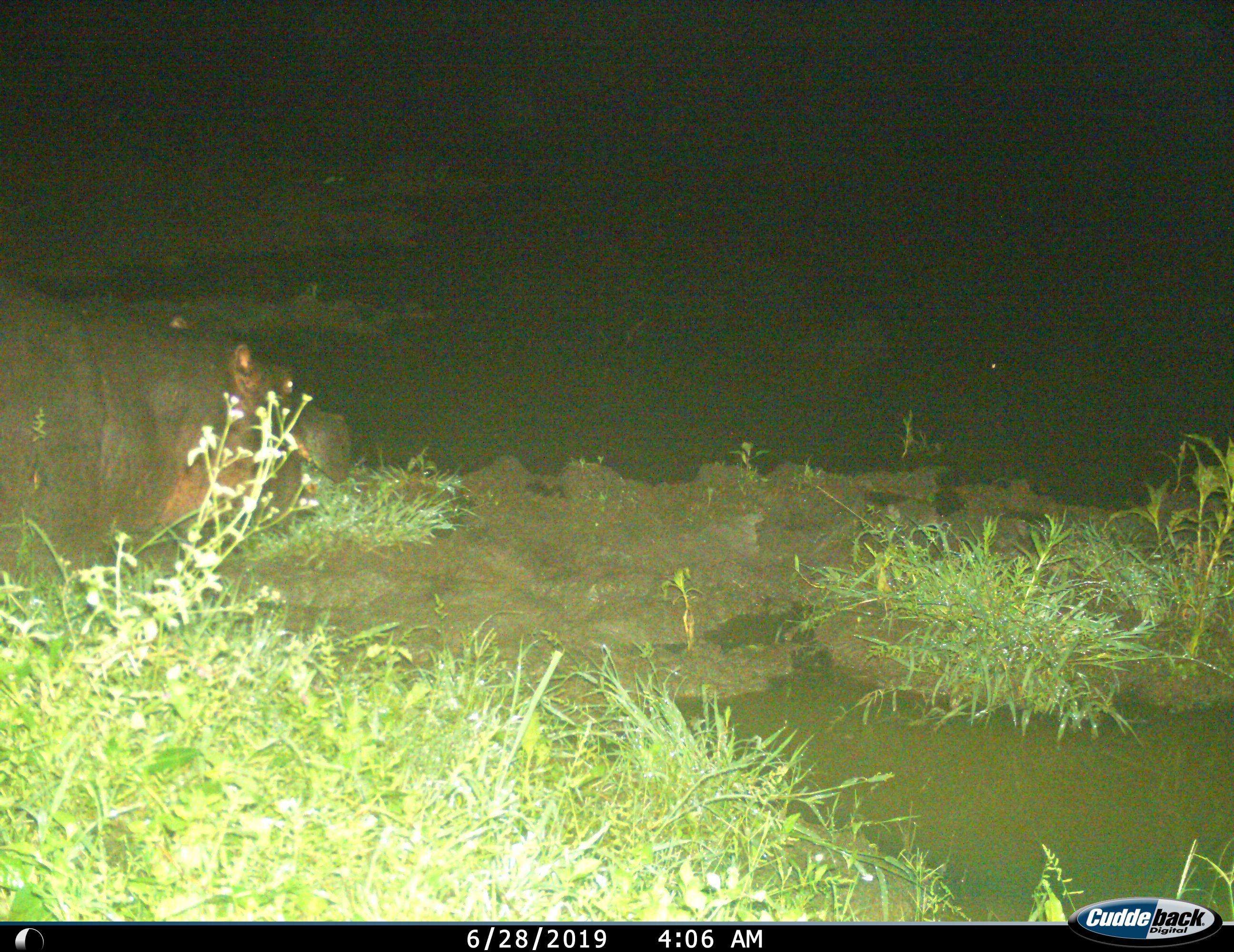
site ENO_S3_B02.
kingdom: Animalia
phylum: Chordata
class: Mammalia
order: Artiodactyla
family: Hippopotamidae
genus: Hippopotamus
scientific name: Hippopotamus amphibius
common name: hippopotamus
Hippopotamus (Hippopotamus amphibius), count 1. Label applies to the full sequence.